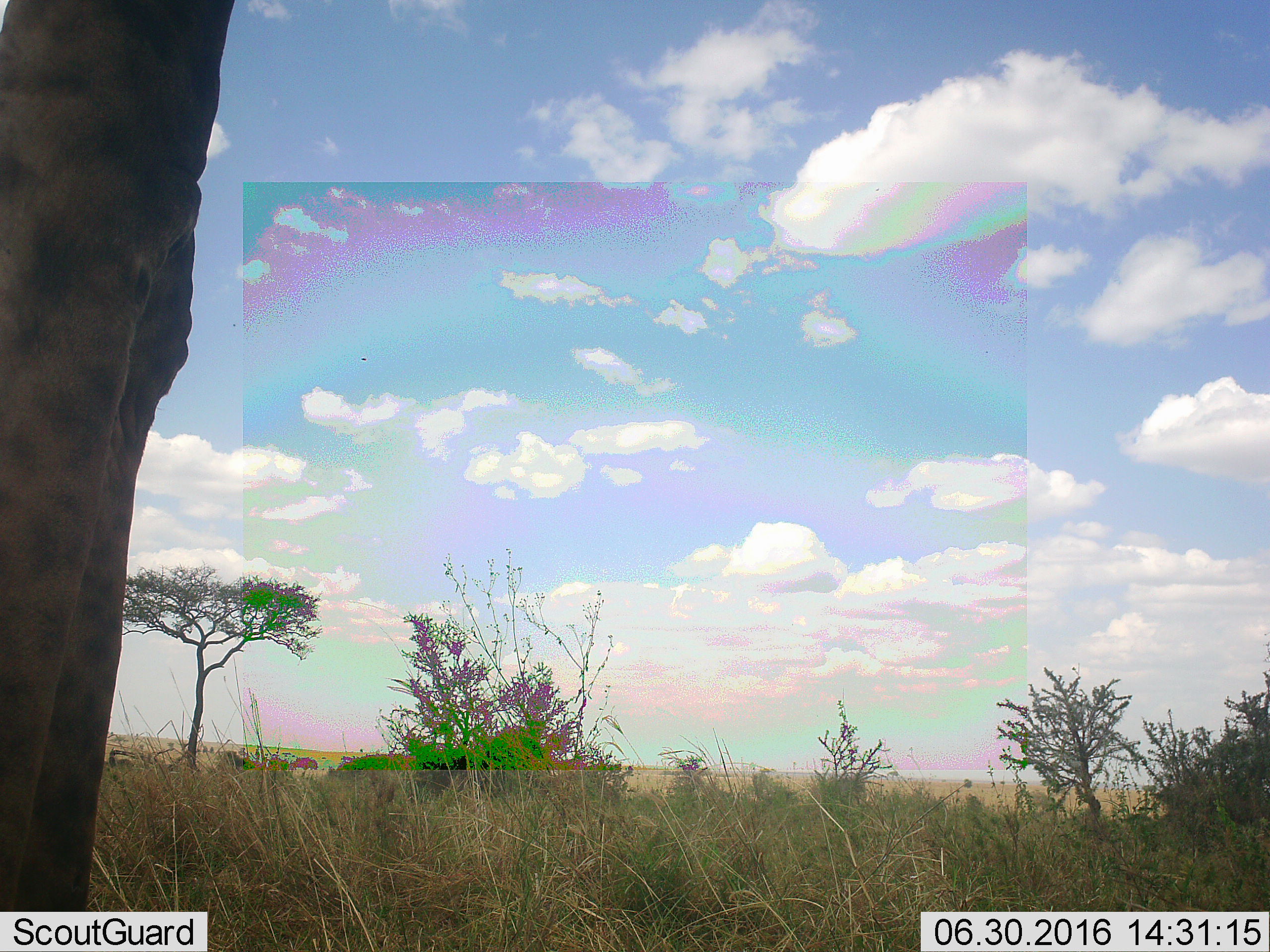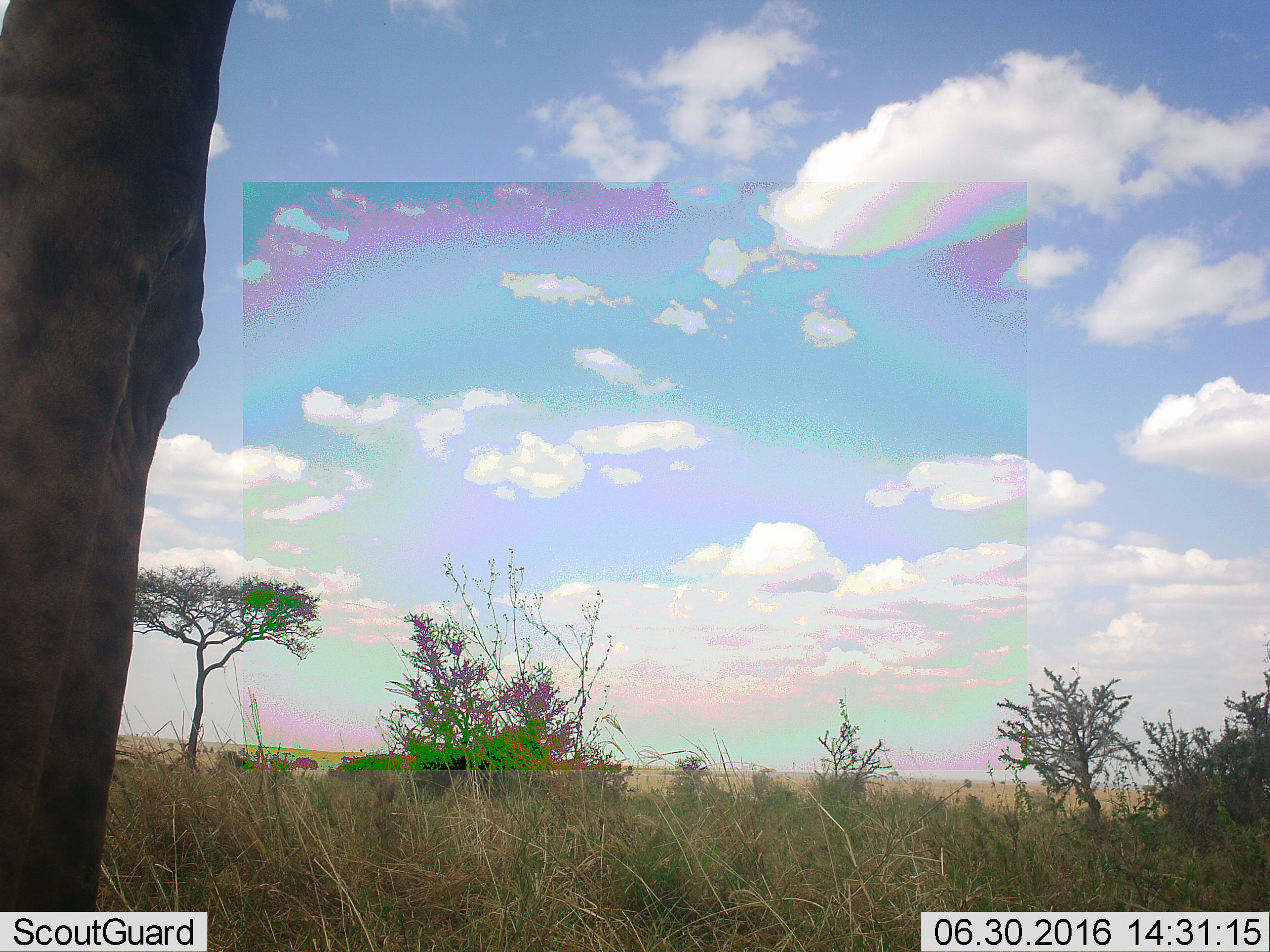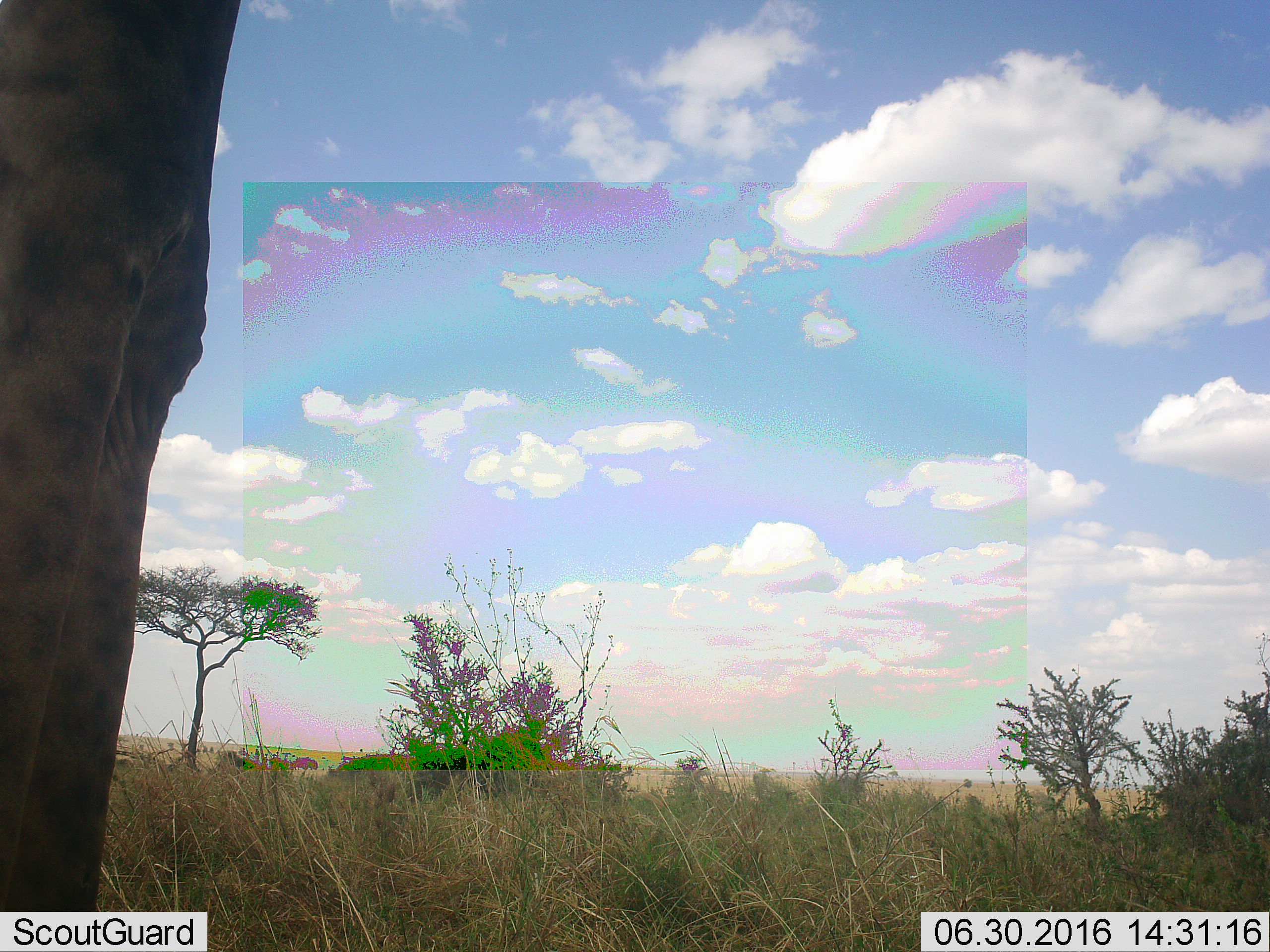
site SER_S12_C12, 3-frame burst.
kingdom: Animalia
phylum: Chordata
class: Mammalia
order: Artiodactyla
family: Giraffidae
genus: Giraffa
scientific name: Giraffa camelopardalis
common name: giraffe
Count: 1.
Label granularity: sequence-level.